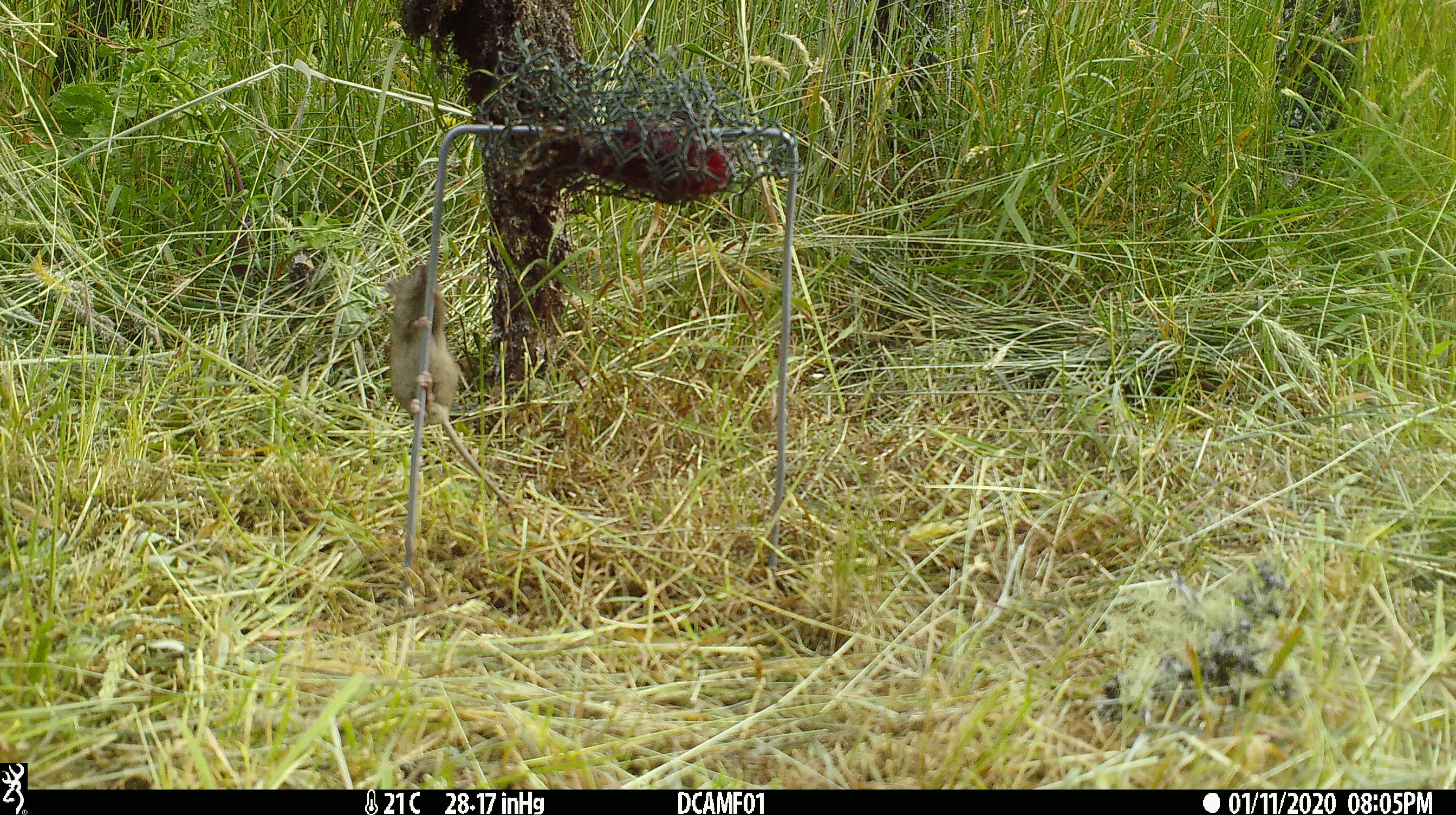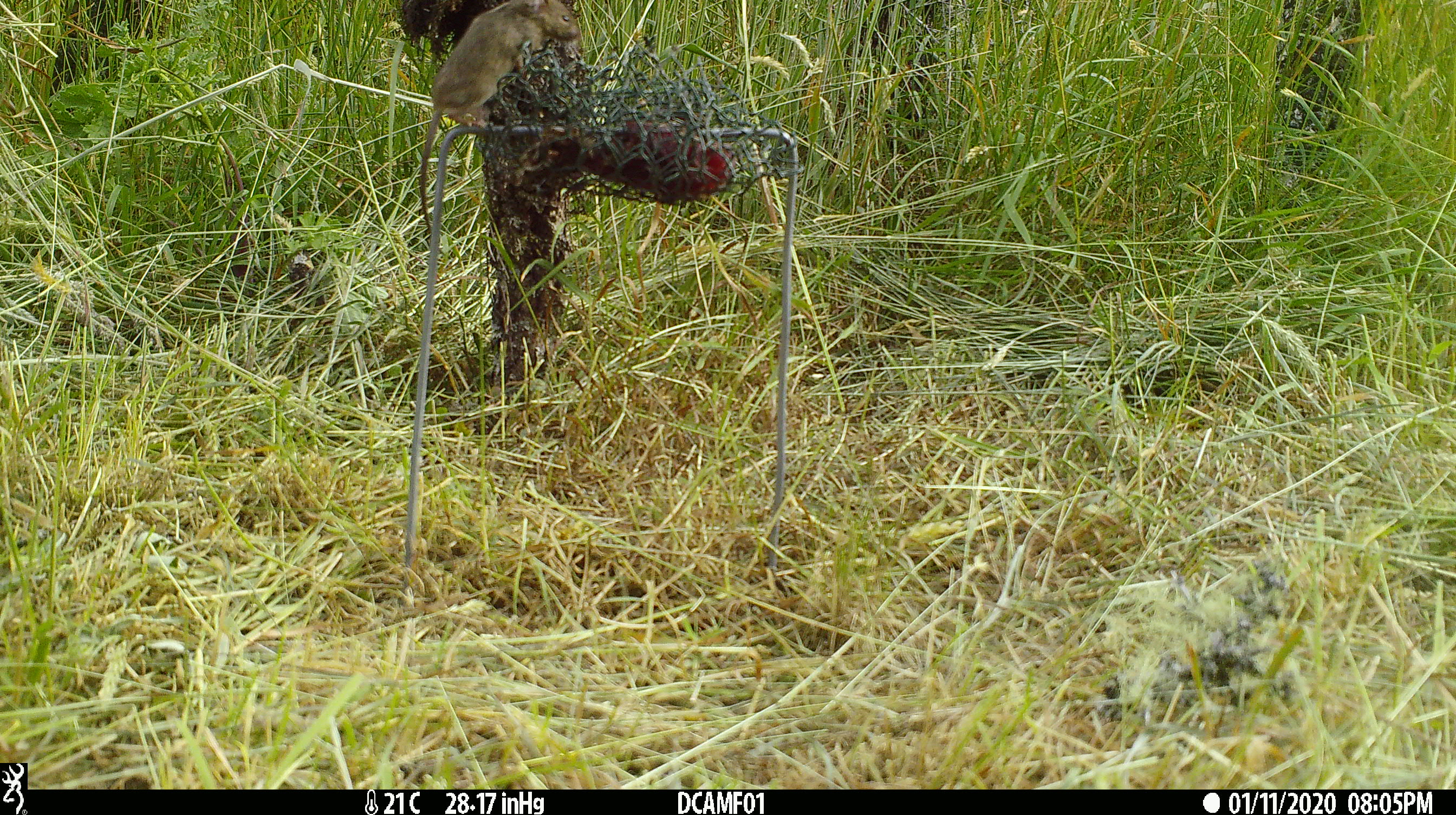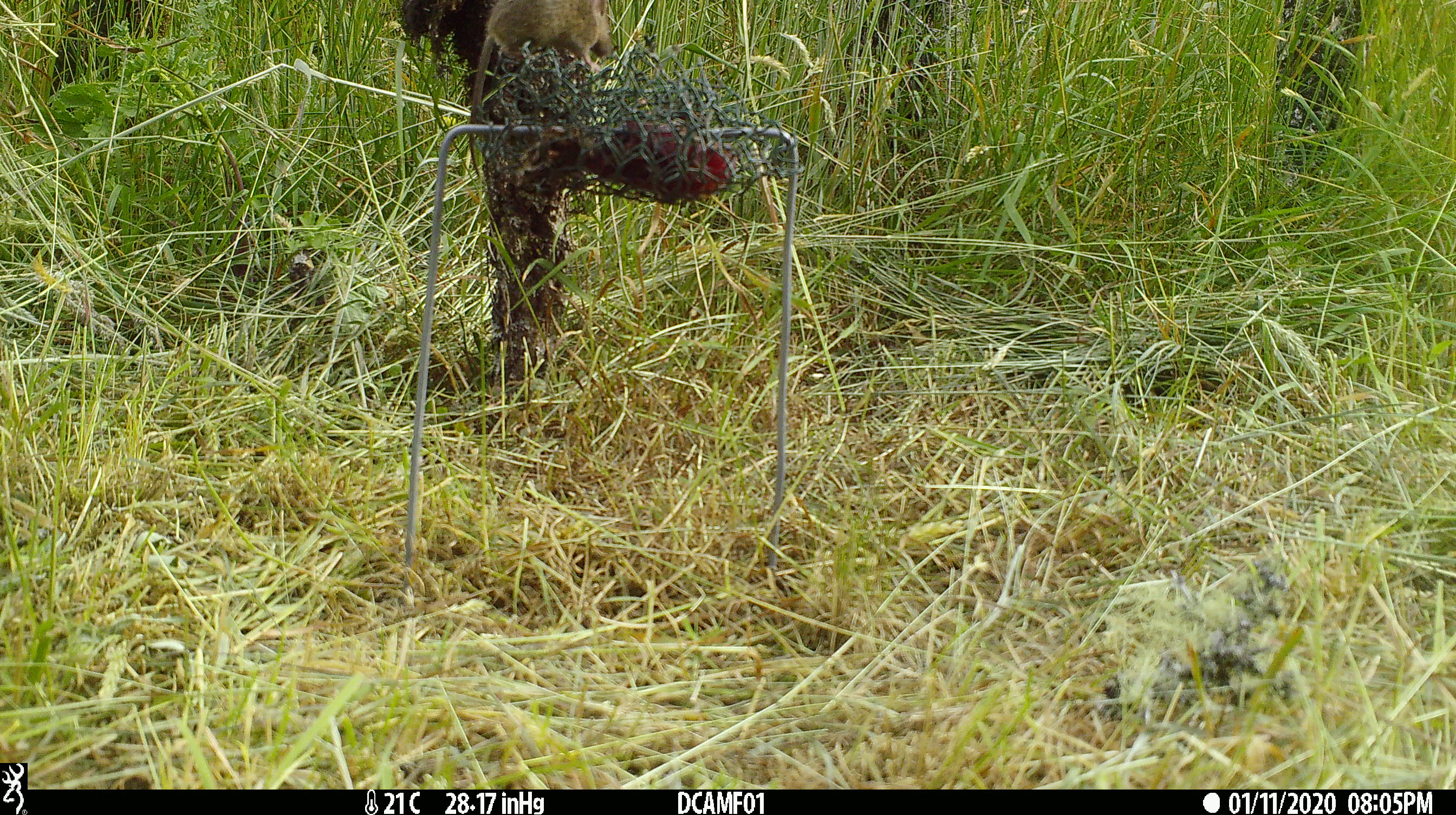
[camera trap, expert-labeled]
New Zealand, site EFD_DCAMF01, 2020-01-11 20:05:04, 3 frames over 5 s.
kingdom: Animalia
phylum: Chordata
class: Mammalia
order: Rodentia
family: Muridae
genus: Mus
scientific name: Mus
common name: mouse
Mouse (Mus).